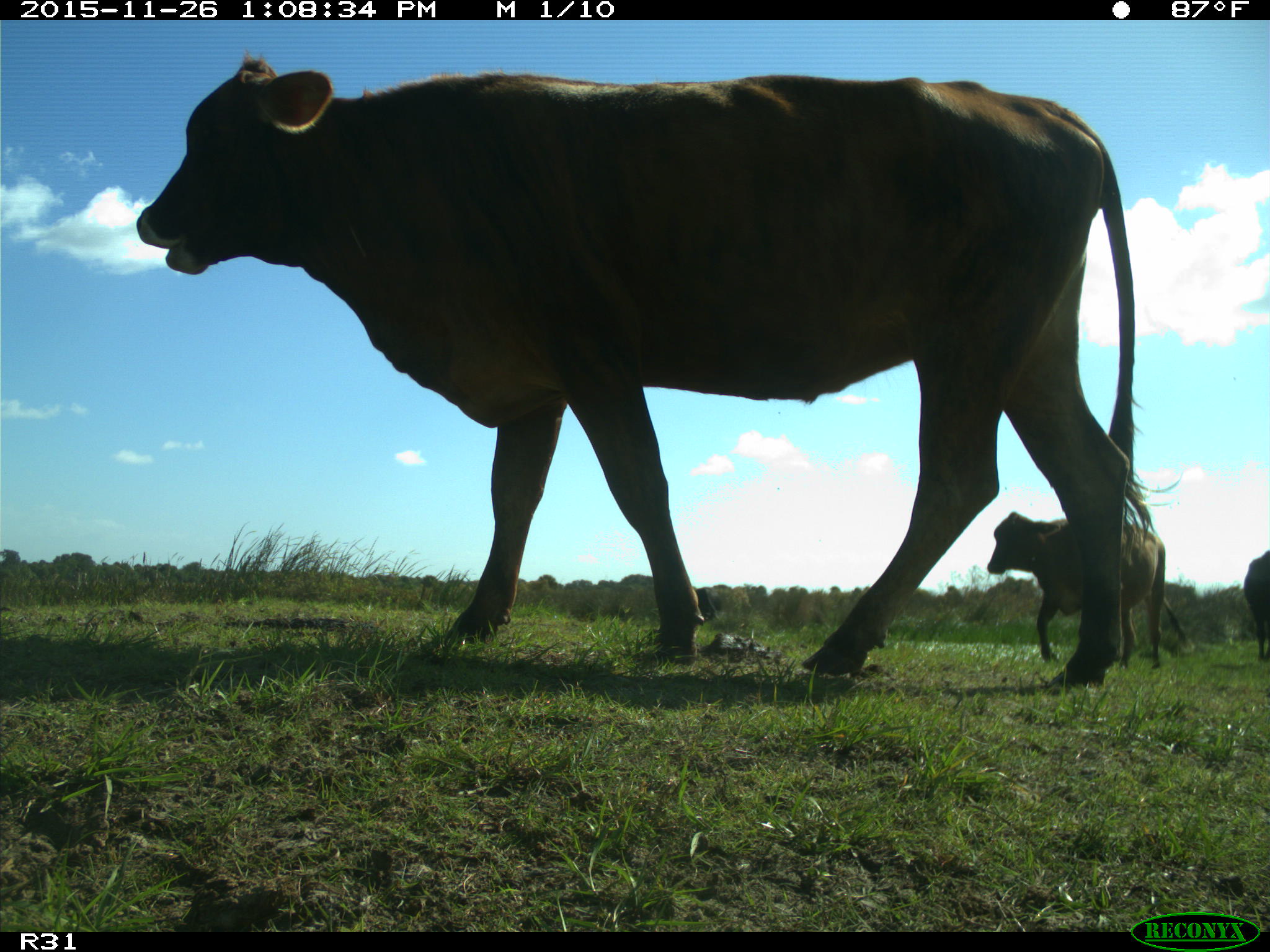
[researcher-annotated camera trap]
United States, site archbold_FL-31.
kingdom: Animalia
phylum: Chordata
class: Mammalia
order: Artiodactyla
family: Bovidae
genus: Bos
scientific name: Bos taurus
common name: domestic cow